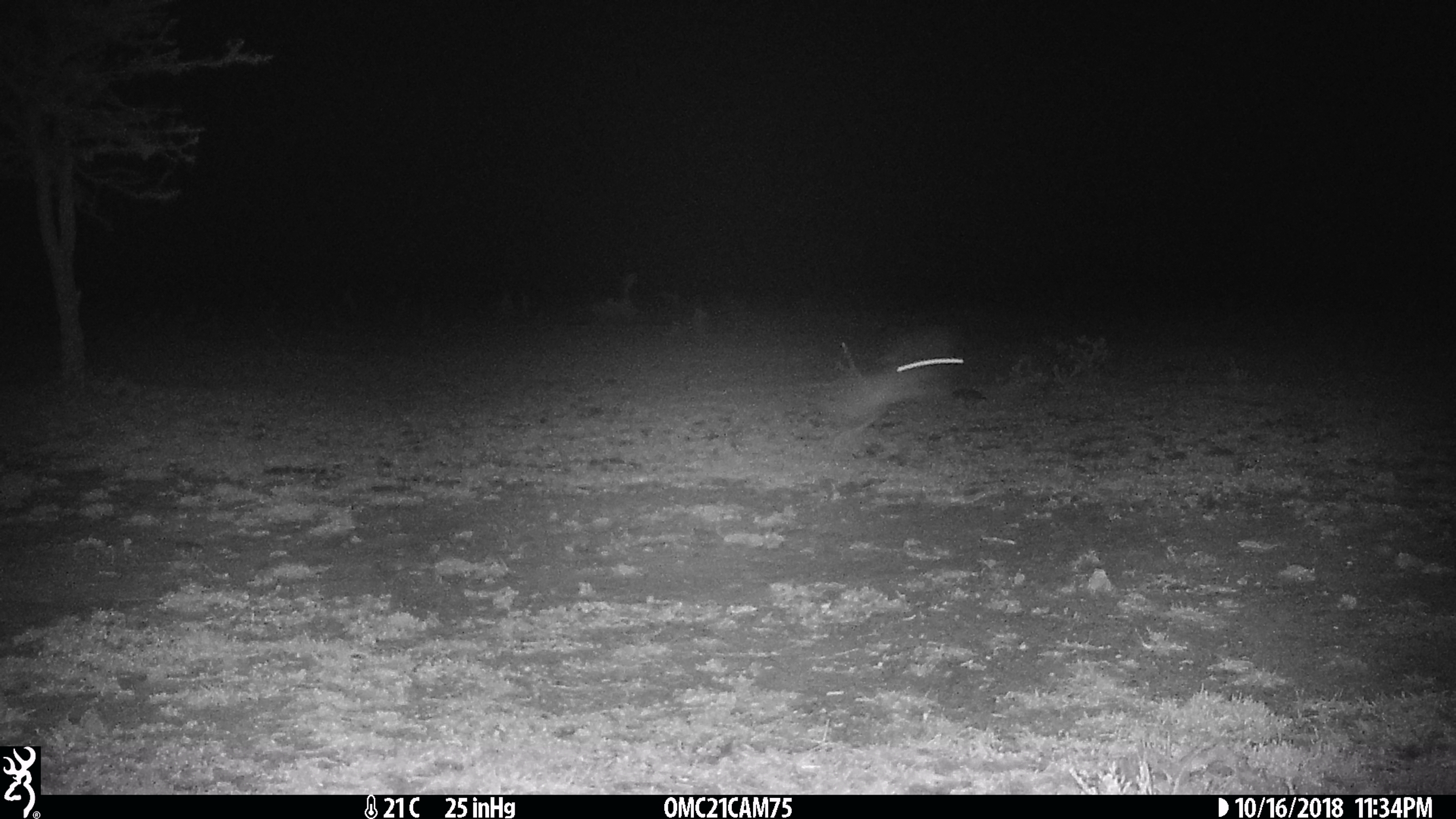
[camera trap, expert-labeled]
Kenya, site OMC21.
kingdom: Animalia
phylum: Chordata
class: Mammalia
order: Lagomorpha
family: Leporidae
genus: Lepus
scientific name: Lepus capensis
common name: cape hare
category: hare